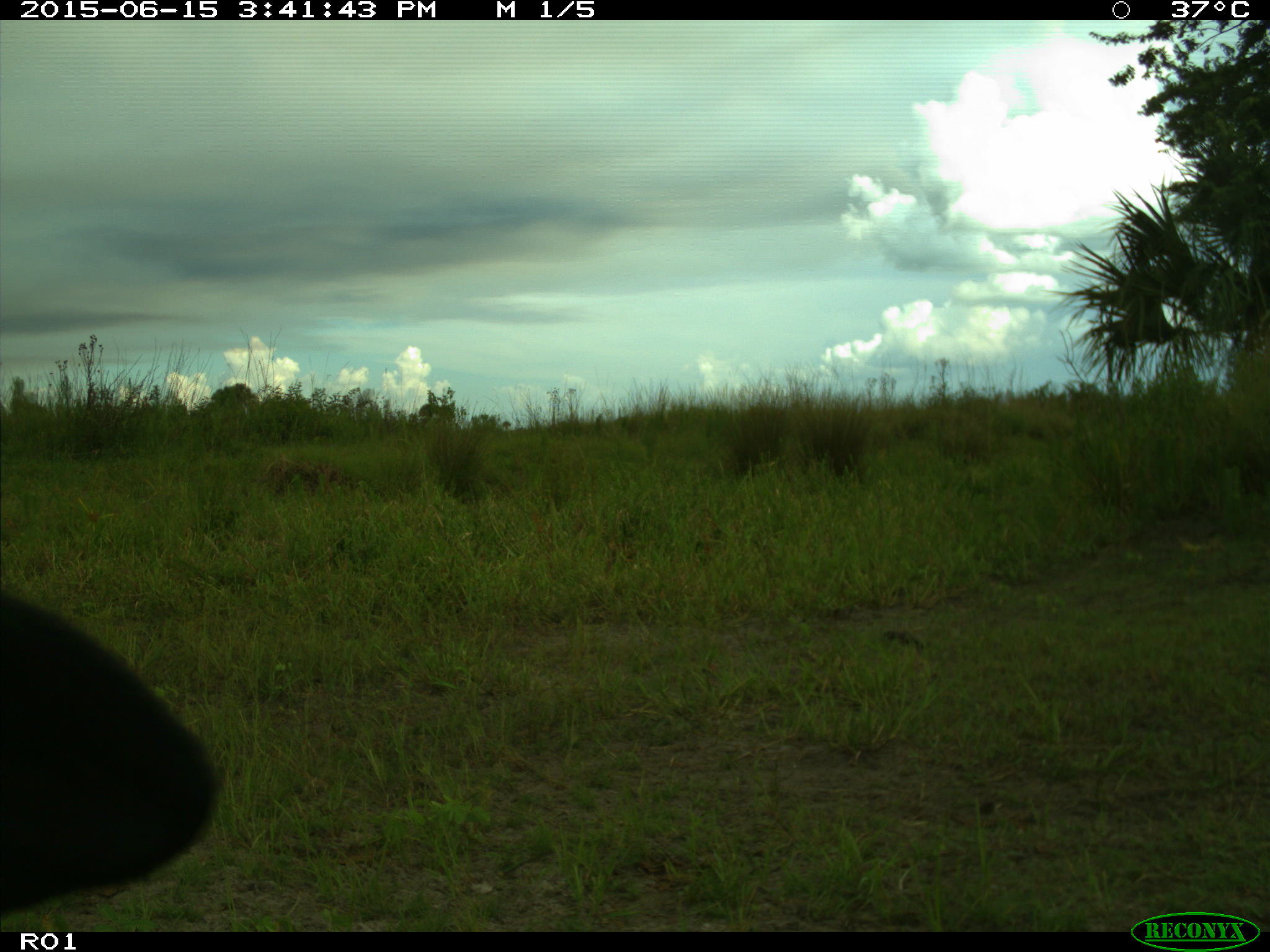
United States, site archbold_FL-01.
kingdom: Animalia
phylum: Chordata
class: Mammalia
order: Artiodactyla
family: Bovidae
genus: Bos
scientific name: Bos taurus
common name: domestic cow